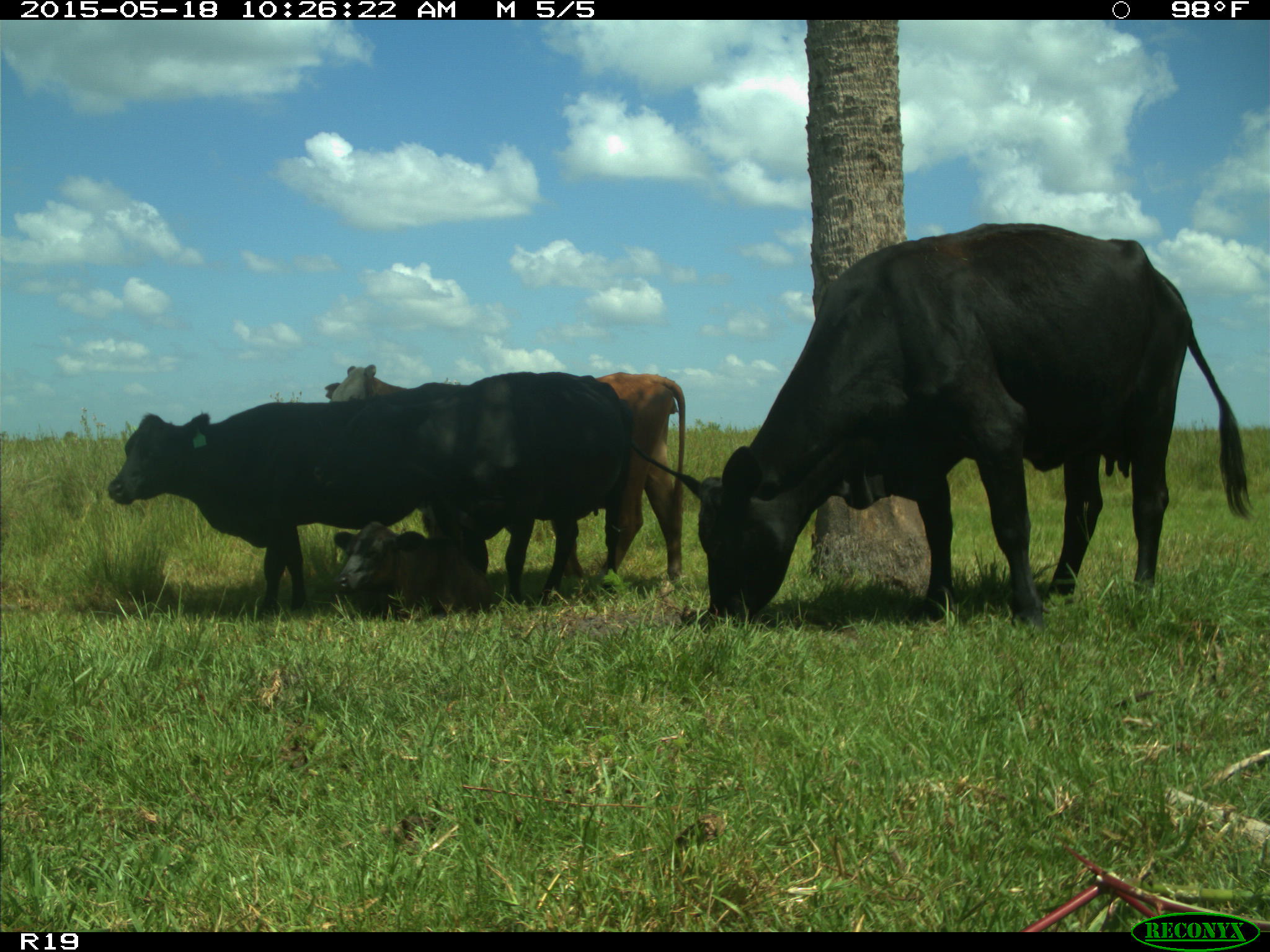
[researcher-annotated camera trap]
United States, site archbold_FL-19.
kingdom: Animalia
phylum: Chordata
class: Mammalia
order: Artiodactyla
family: Bovidae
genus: Bos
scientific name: Bos taurus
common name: domestic cow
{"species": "Bos taurus (domestic cow)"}